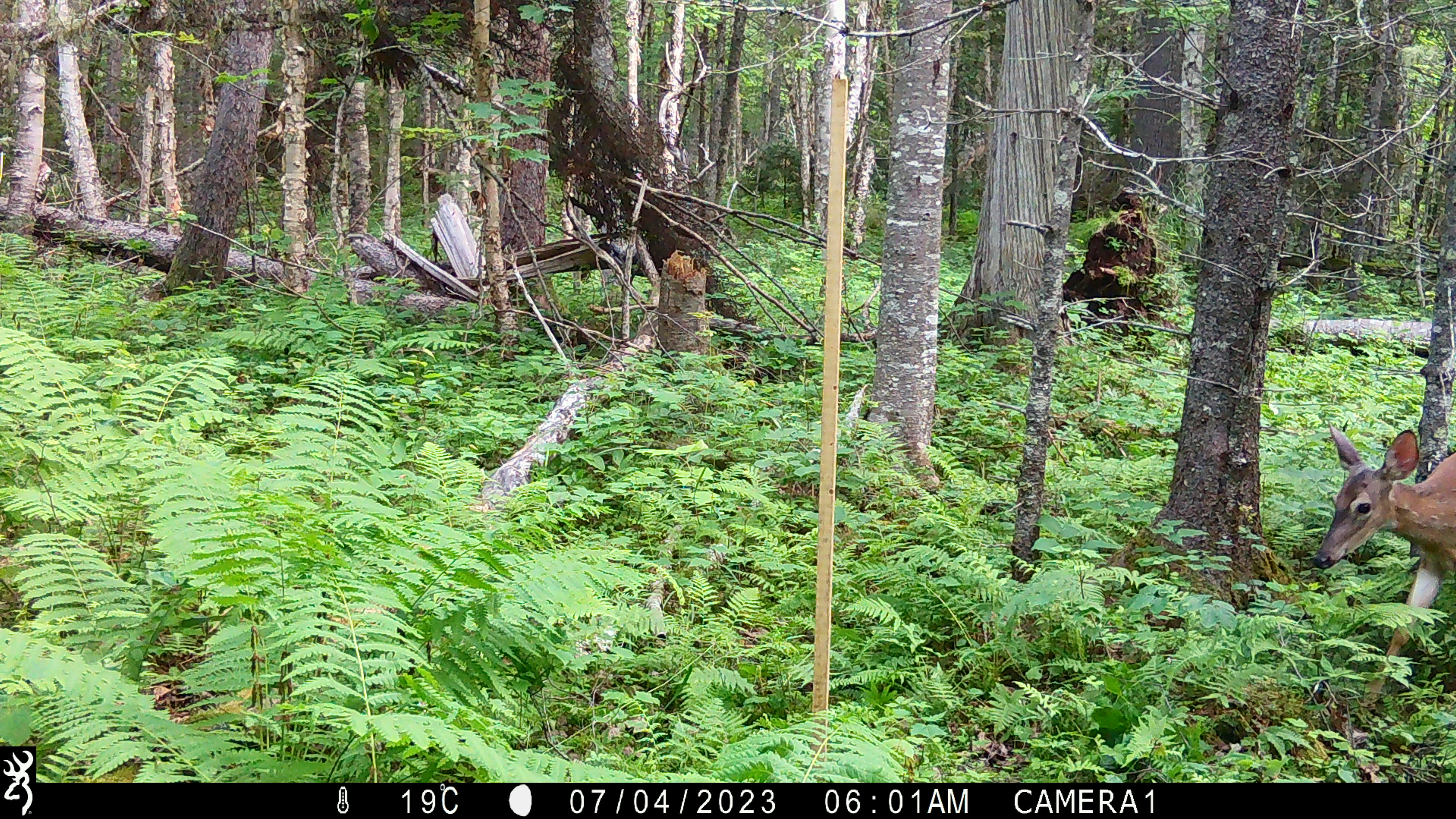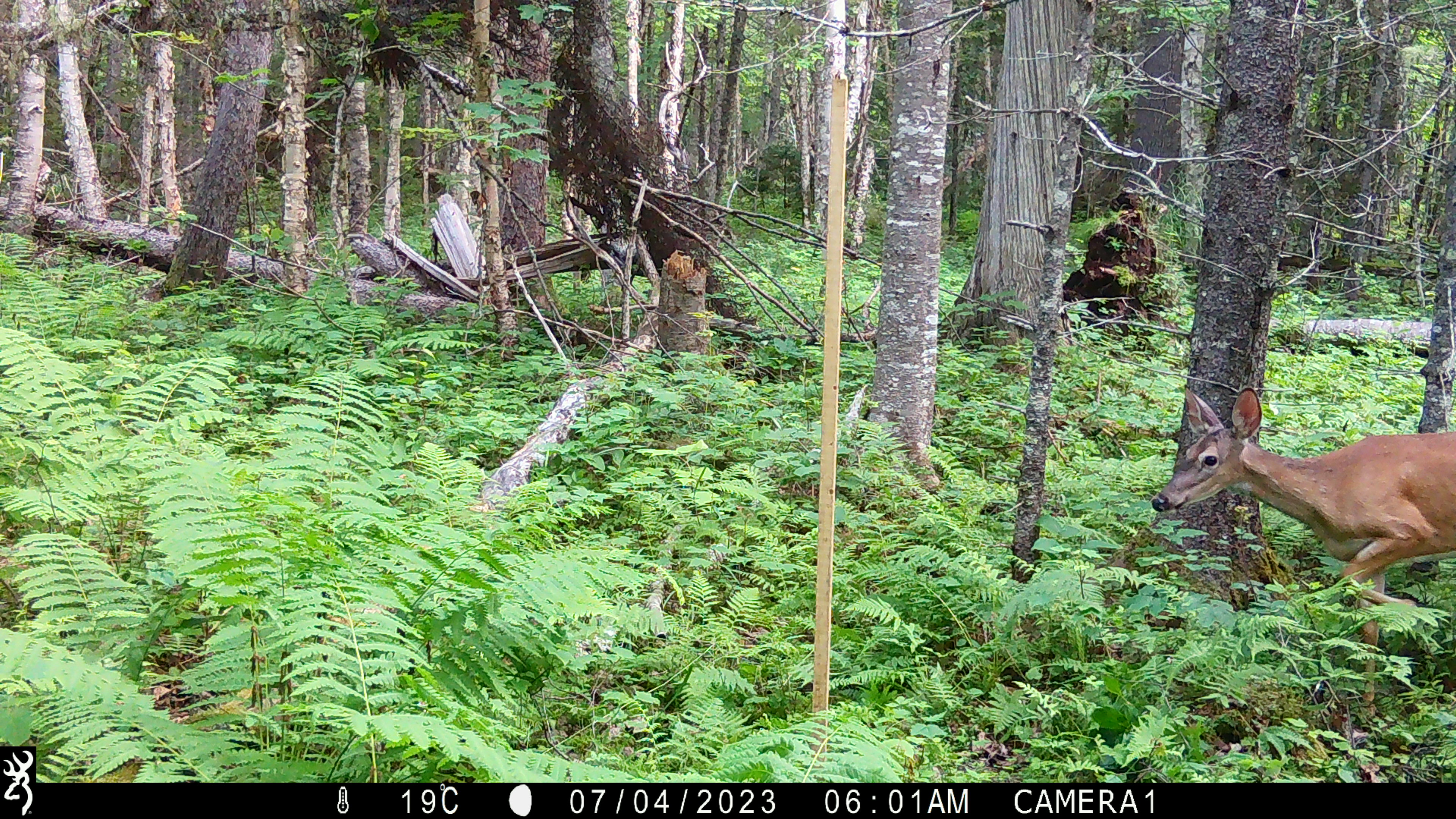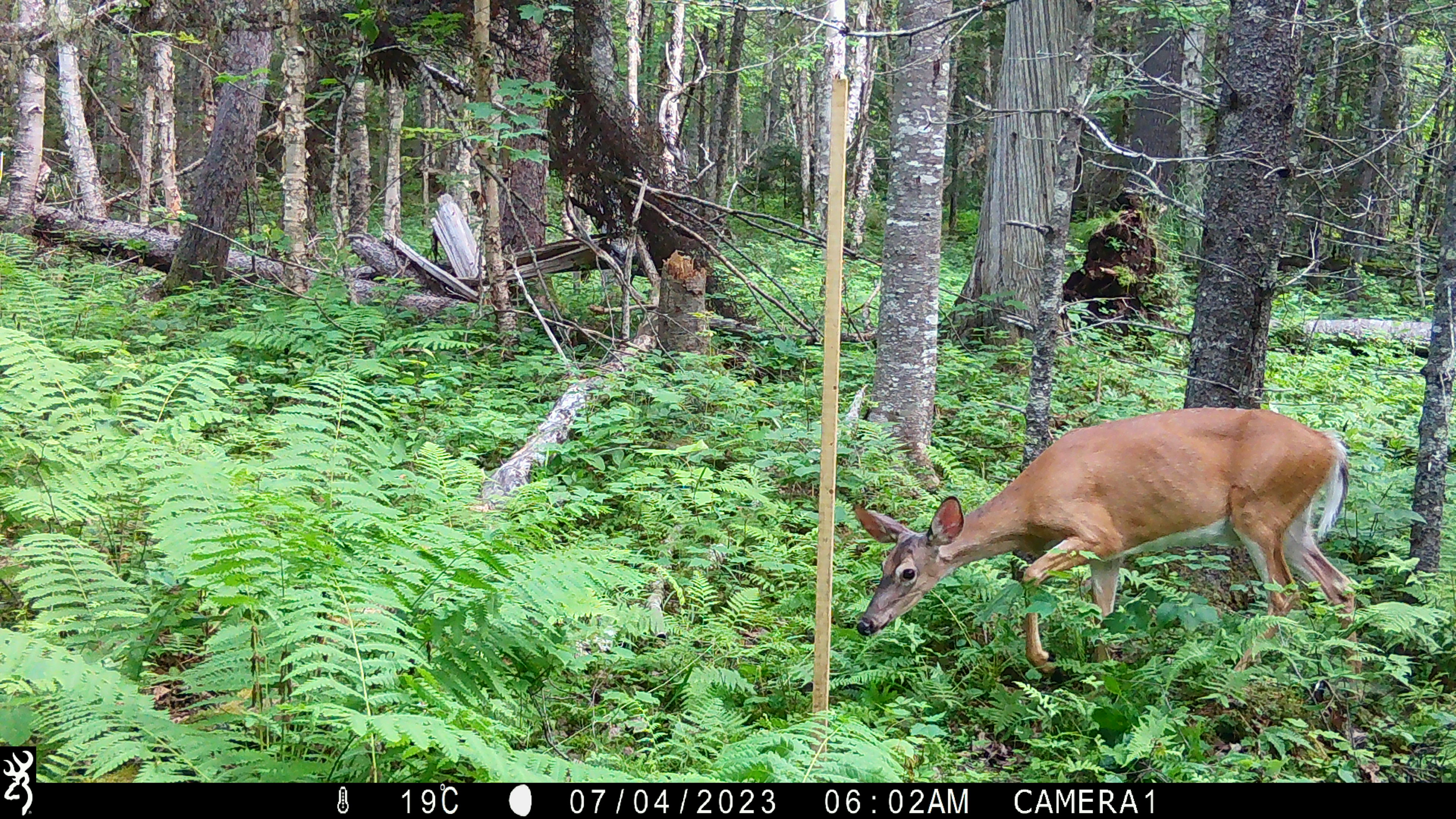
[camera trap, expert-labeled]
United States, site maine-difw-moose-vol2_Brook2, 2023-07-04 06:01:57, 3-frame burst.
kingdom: Animalia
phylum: Chordata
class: Mammalia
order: Artiodactyla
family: Cervidae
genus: Odocoileus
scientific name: Odocoileus virginianus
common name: white-tailed deer